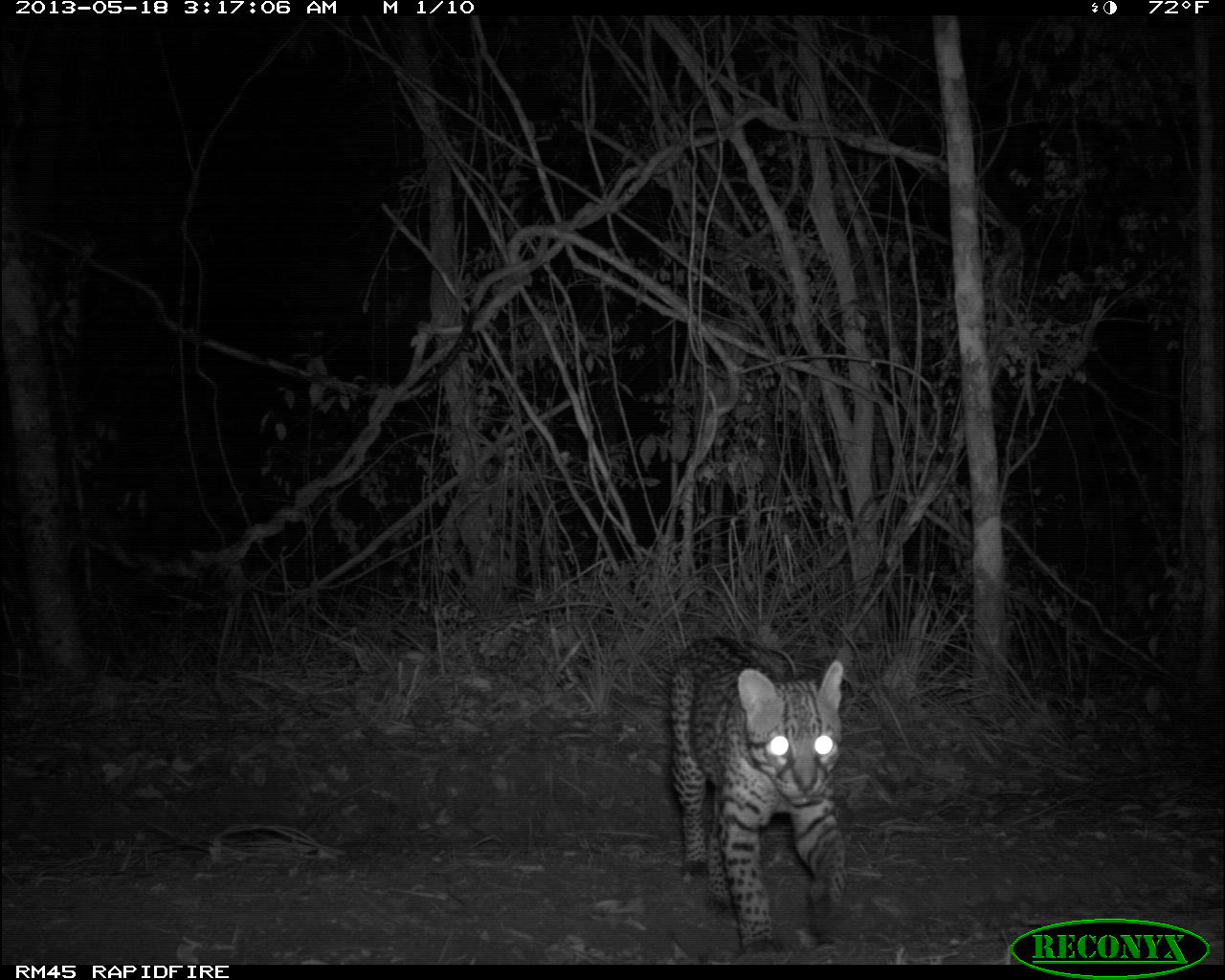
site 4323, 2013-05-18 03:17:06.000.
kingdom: Animalia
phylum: Chordata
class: Mammalia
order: Carnivora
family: Felidae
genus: Leopardus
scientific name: Leopardus pardalis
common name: ocelot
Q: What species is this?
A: Leopardus pardalis (ocelot).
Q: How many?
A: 1.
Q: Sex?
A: Male.